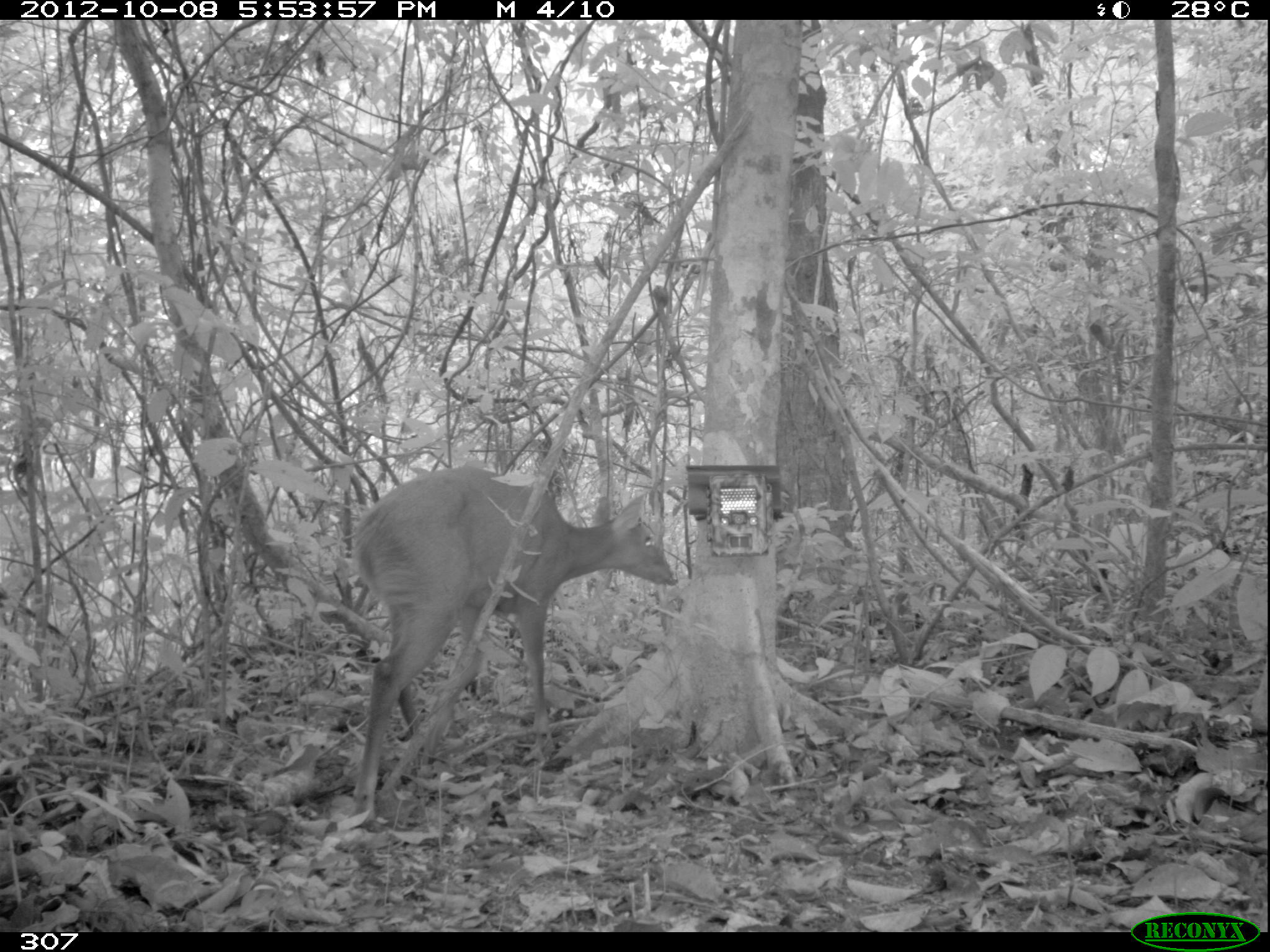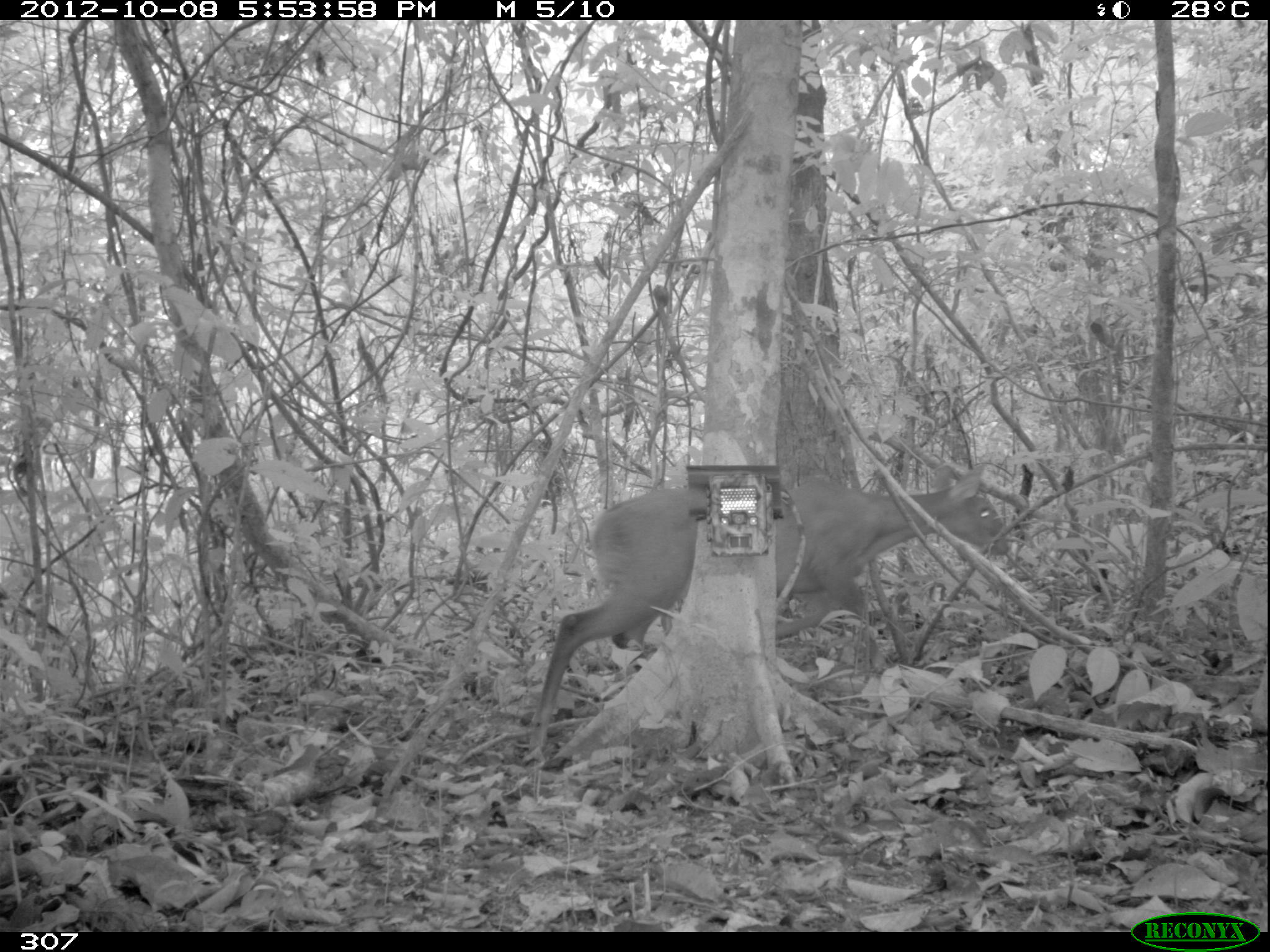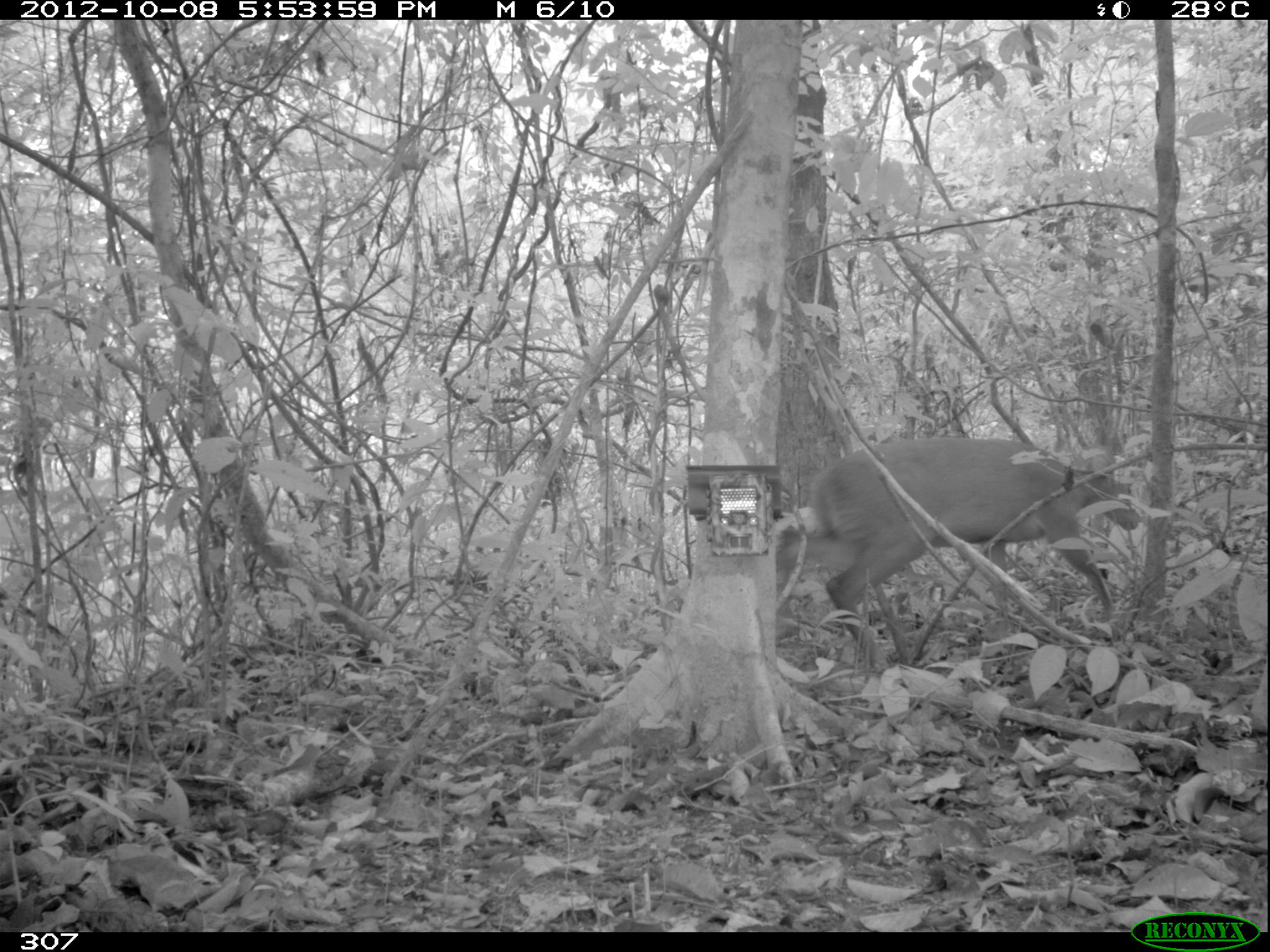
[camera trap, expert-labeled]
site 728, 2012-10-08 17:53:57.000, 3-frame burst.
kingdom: Animalia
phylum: Chordata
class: Mammalia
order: Artiodactyla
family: Cervidae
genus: Mazama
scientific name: Mazama americana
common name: red brocket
Mazama americana (red brocket).